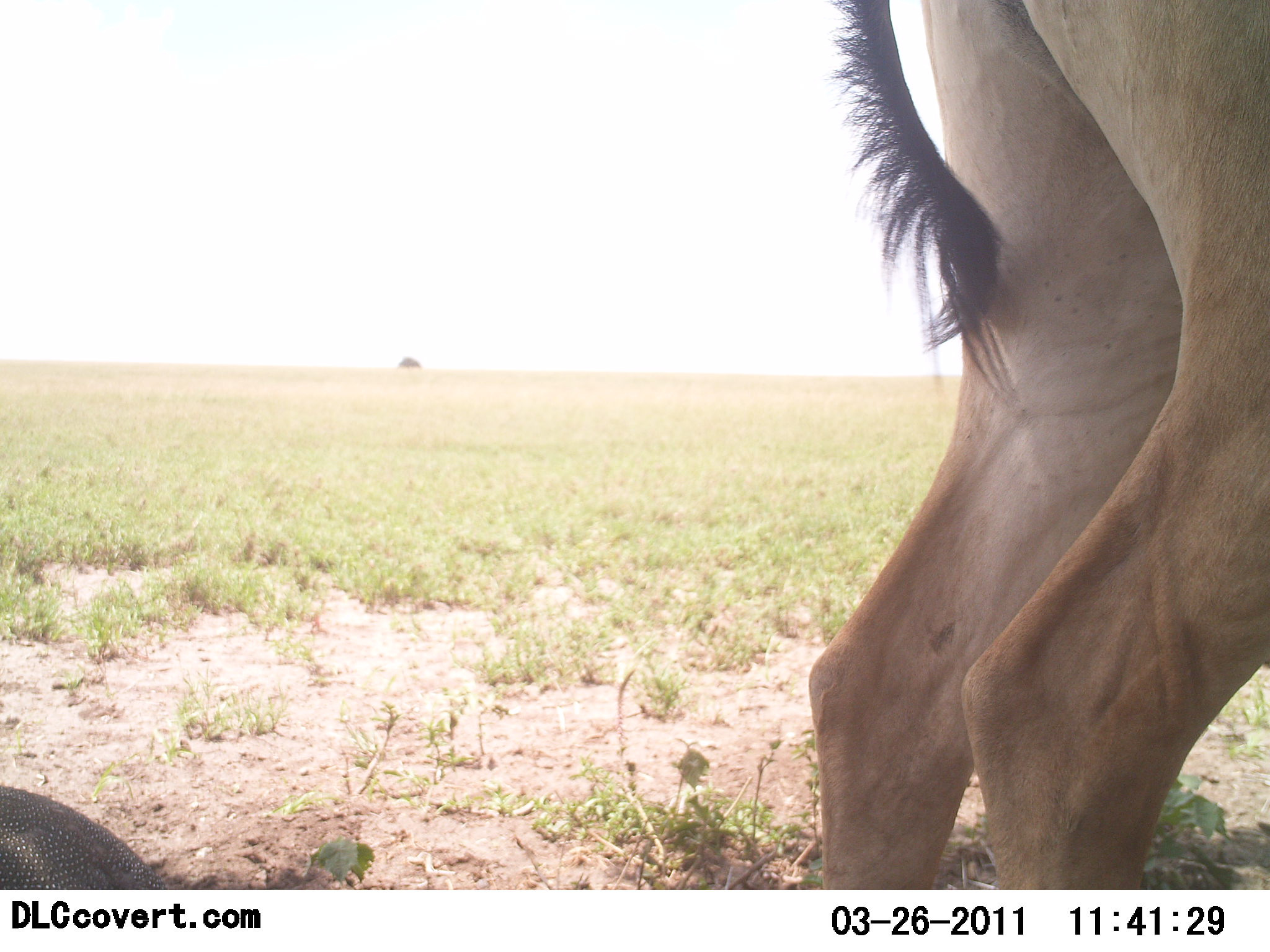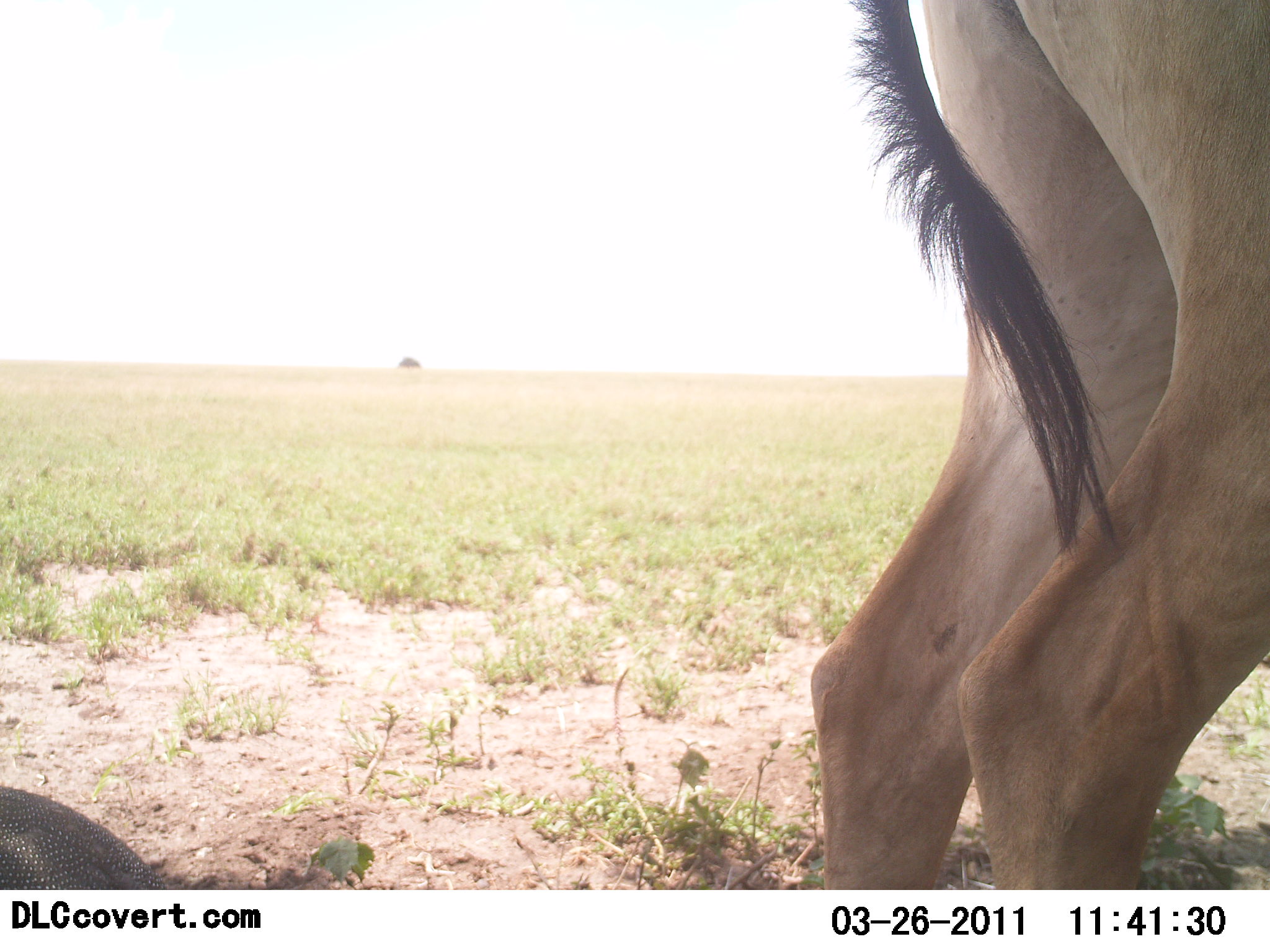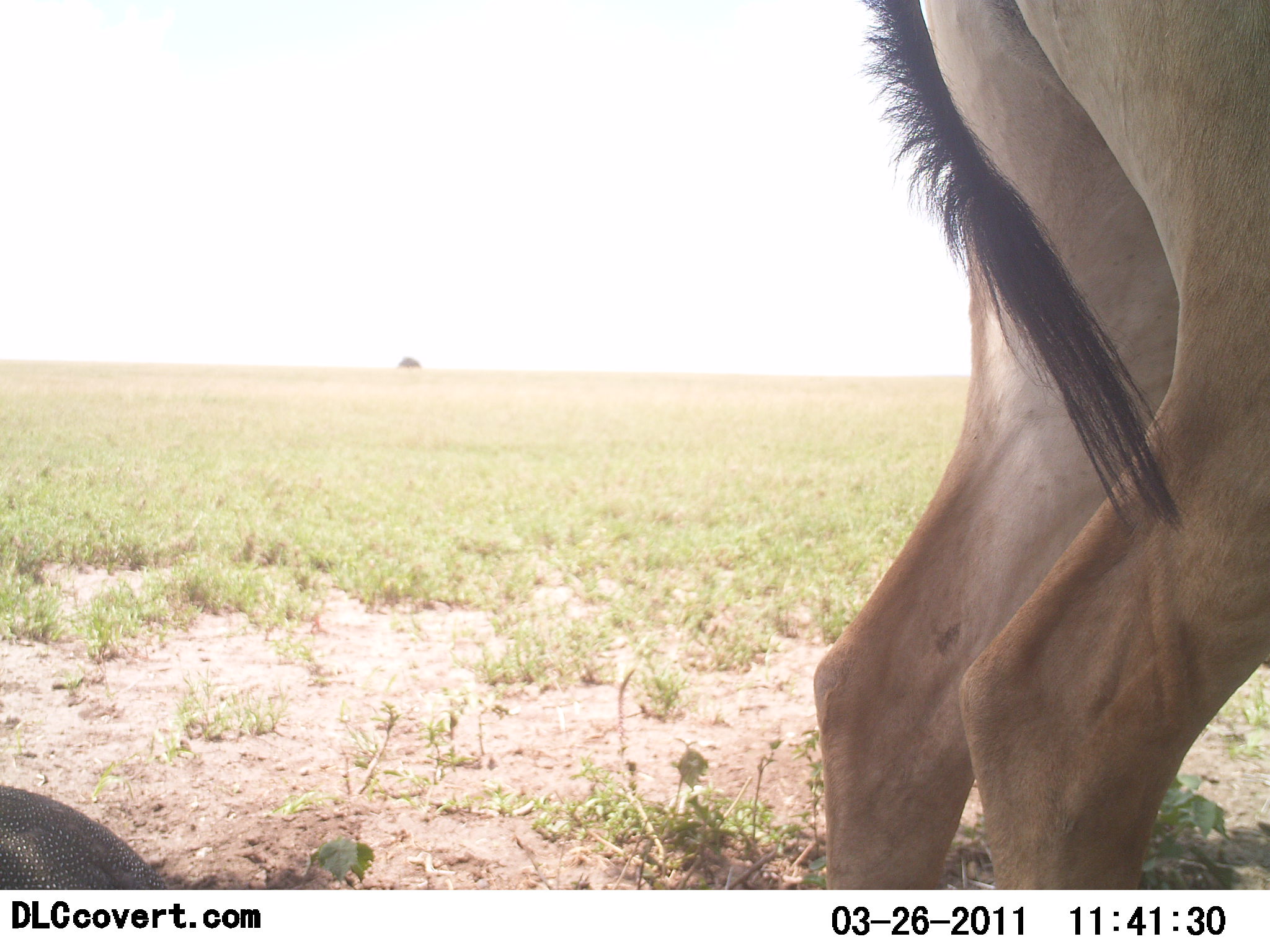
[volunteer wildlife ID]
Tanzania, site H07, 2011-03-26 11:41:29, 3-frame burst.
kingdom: Animalia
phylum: Chordata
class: Mammalia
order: Artiodactyla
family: Bovidae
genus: Alcelaphus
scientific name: Alcelaphus buselaphus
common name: hartebeest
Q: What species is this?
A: Hartebeest (Alcelaphus buselaphus).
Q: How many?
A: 1.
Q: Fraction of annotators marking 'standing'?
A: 100%.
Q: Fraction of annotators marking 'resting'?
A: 0%.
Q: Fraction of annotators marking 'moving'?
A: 0%.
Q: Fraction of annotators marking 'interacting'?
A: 0%.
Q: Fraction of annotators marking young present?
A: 0%.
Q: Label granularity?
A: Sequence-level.